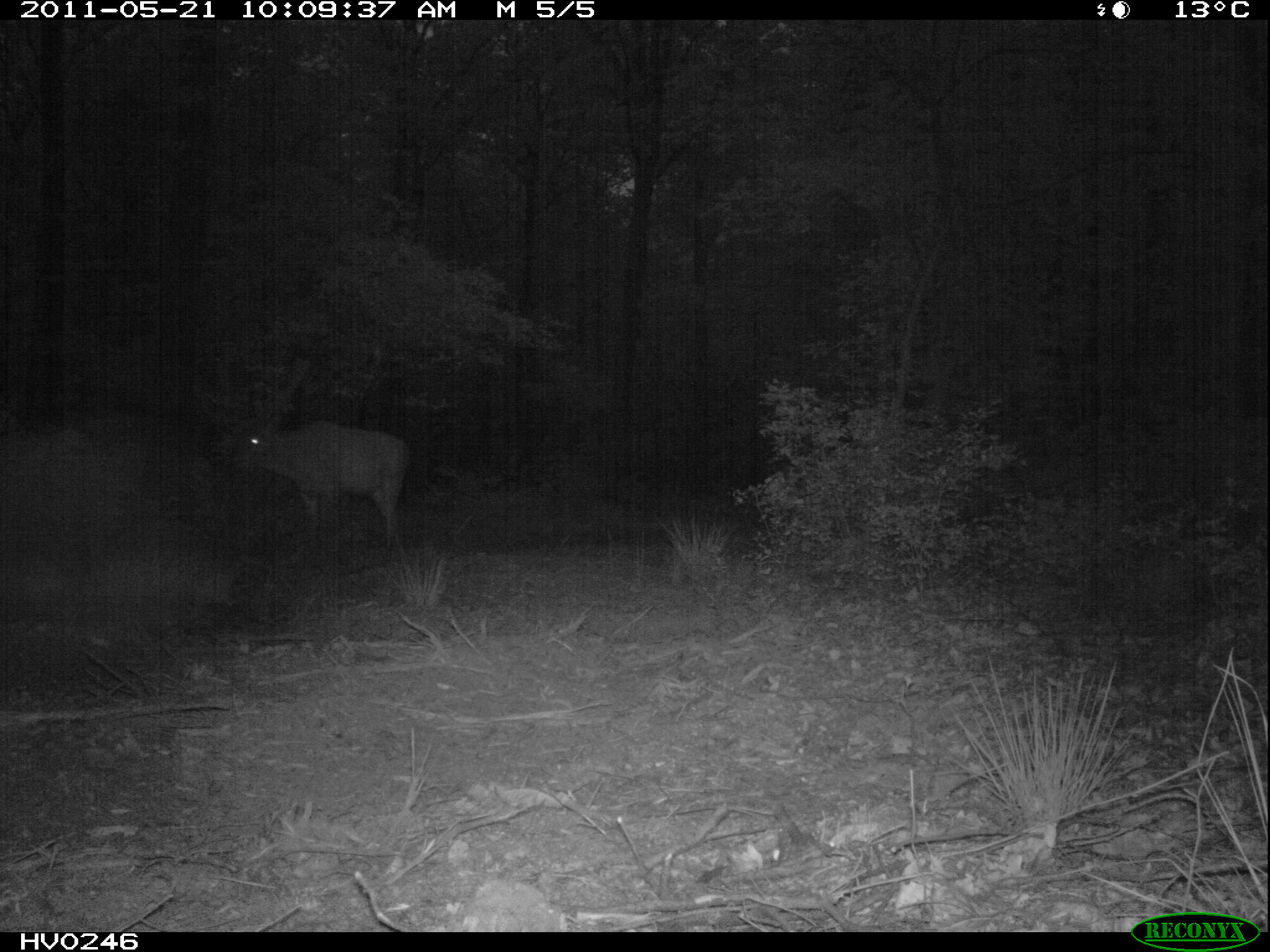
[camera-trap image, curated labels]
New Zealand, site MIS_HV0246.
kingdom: Animalia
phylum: Chordata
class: Mammalia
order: Artiodactyla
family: Cervidae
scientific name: Cervidae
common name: deer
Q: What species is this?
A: Deer (Cervidae).